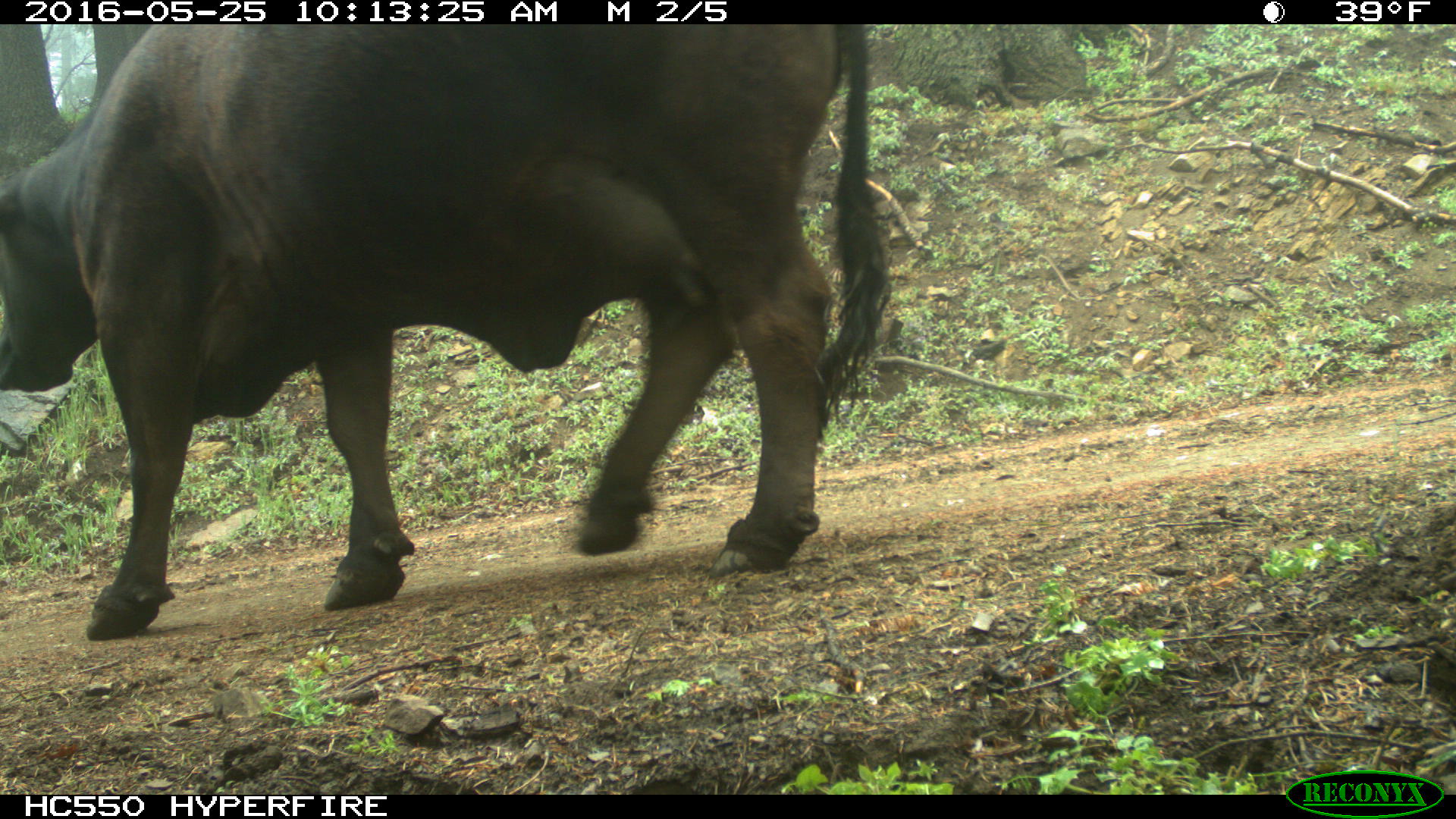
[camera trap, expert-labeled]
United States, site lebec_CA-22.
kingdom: Animalia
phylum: Chordata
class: Mammalia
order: Artiodactyla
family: Bovidae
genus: Bos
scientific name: Bos taurus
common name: domestic cow